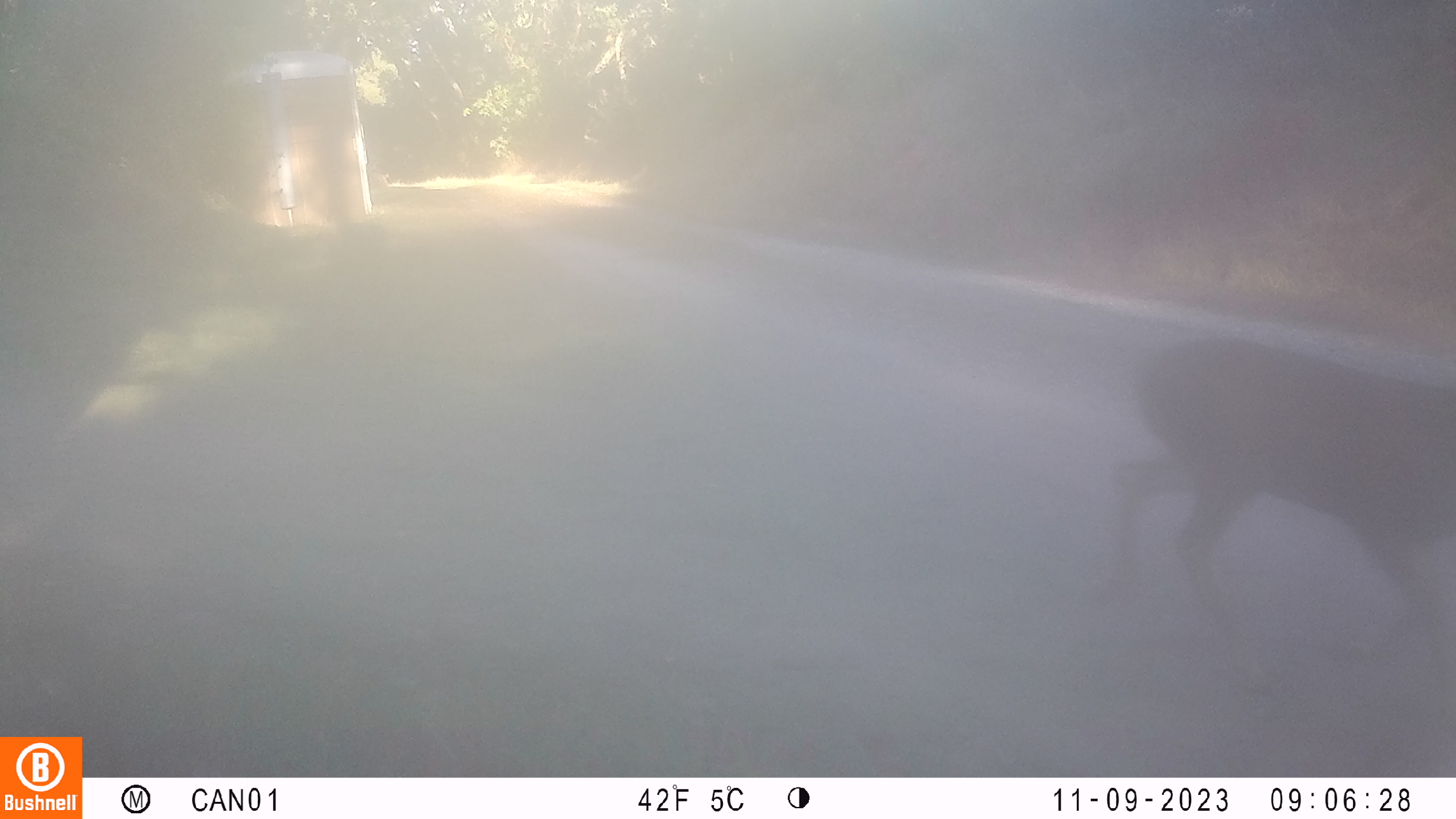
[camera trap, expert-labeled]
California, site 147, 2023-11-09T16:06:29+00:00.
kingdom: Animalia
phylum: Chordata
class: Mammalia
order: Artiodactyla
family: Cervidae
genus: Odocoileus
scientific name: Odocoileus hemionus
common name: mule deer